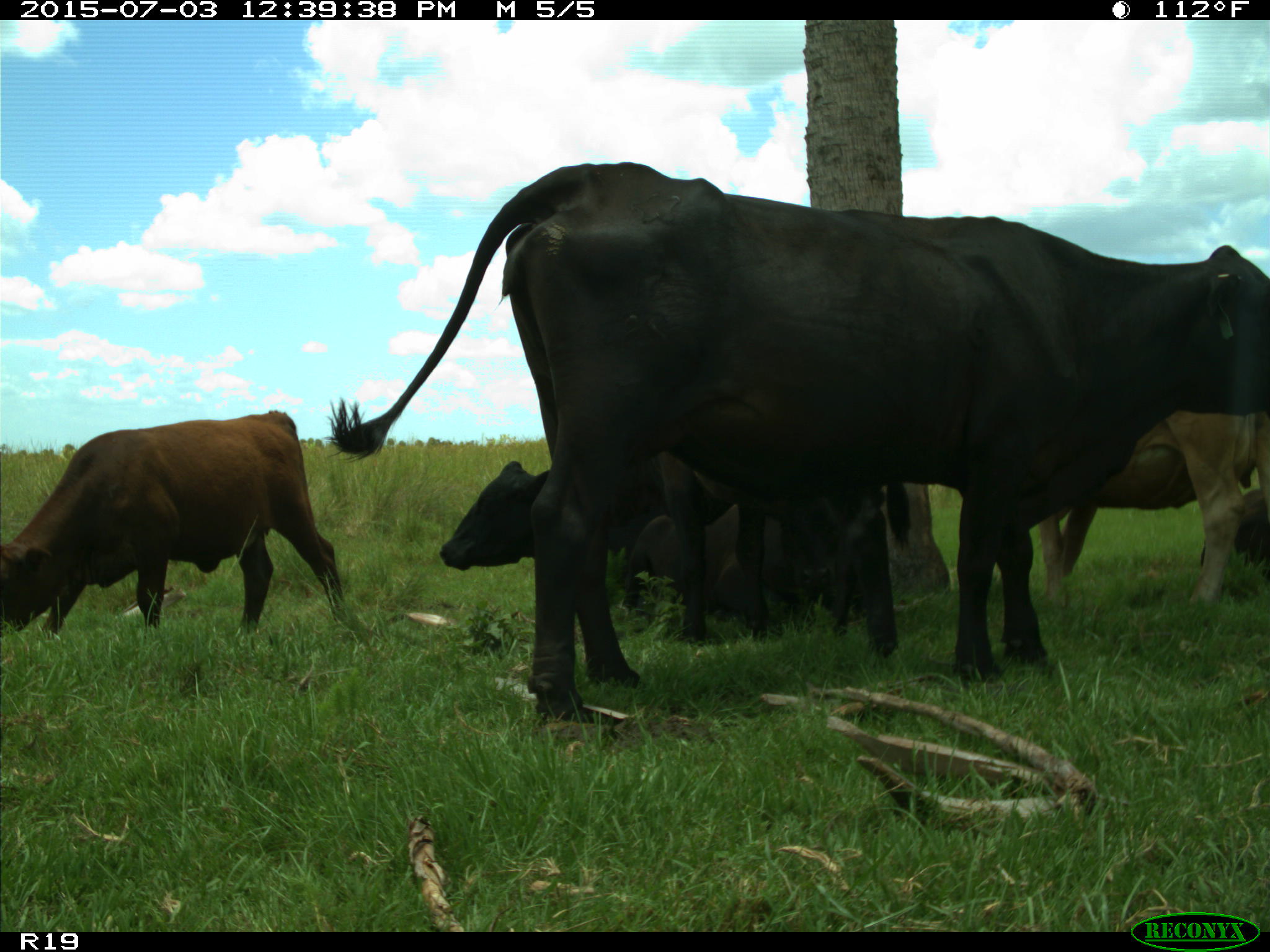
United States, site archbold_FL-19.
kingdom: Animalia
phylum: Chordata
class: Mammalia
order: Artiodactyla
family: Bovidae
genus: Bos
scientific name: Bos taurus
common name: domestic cow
Bos taurus (domestic cow).